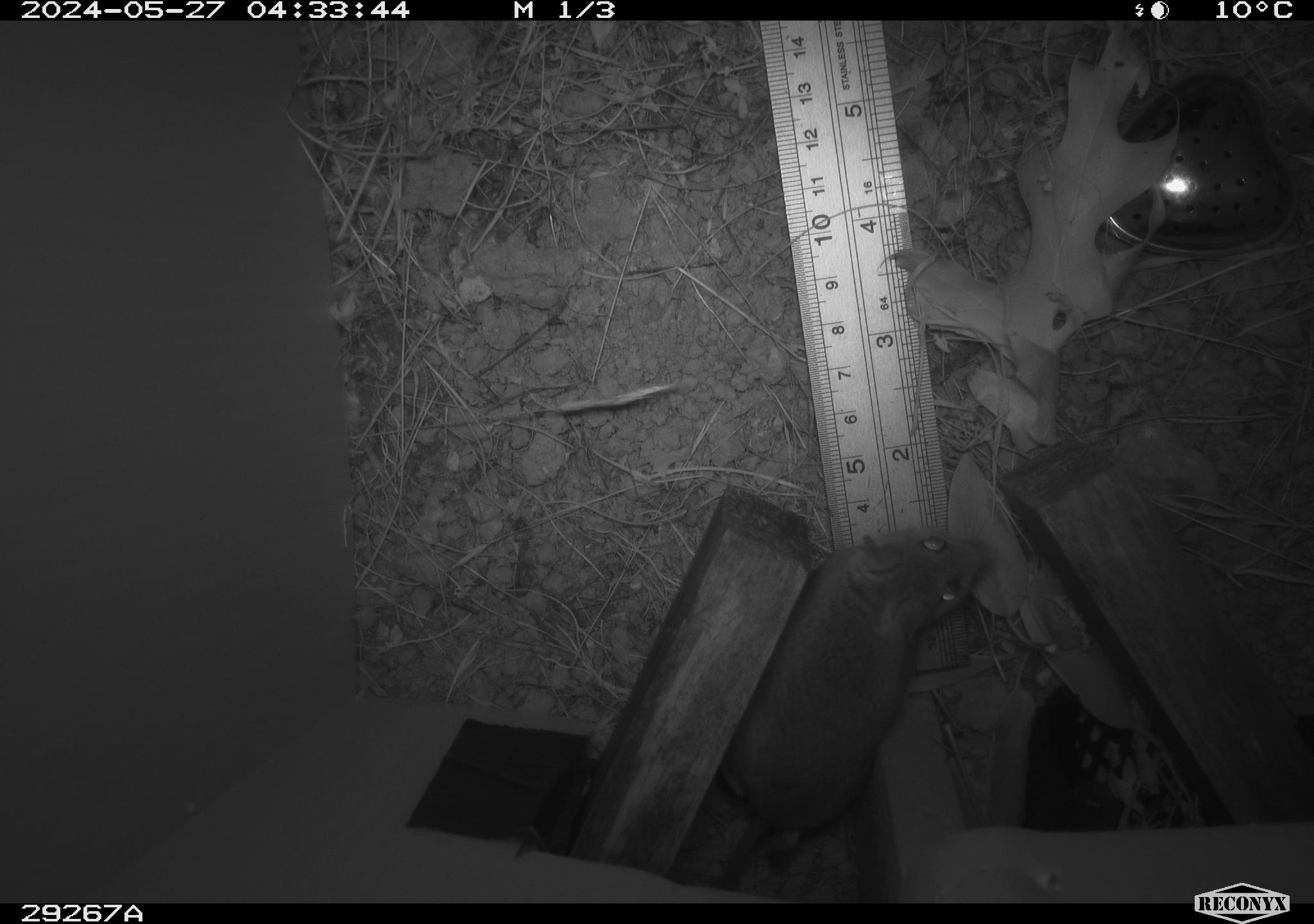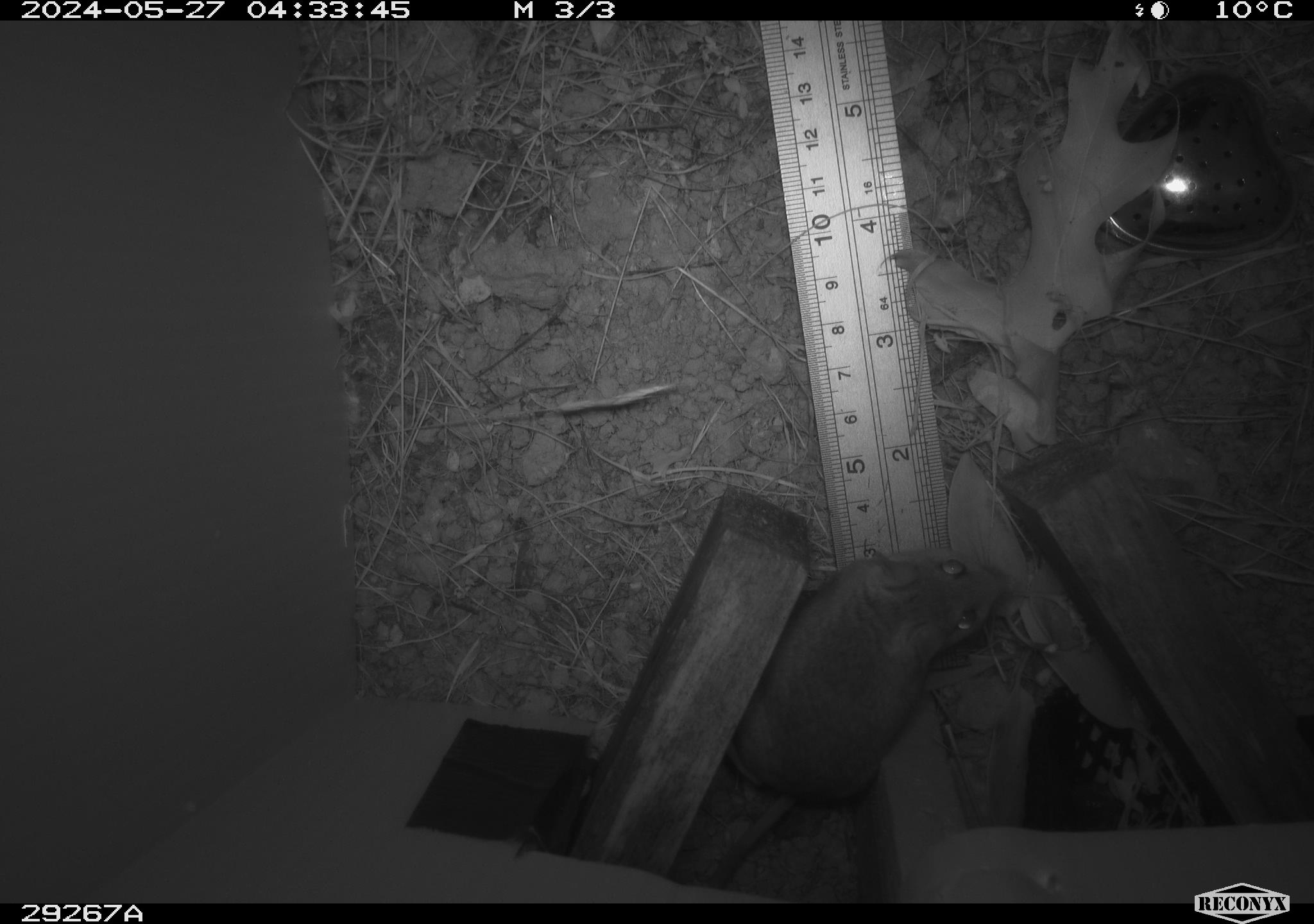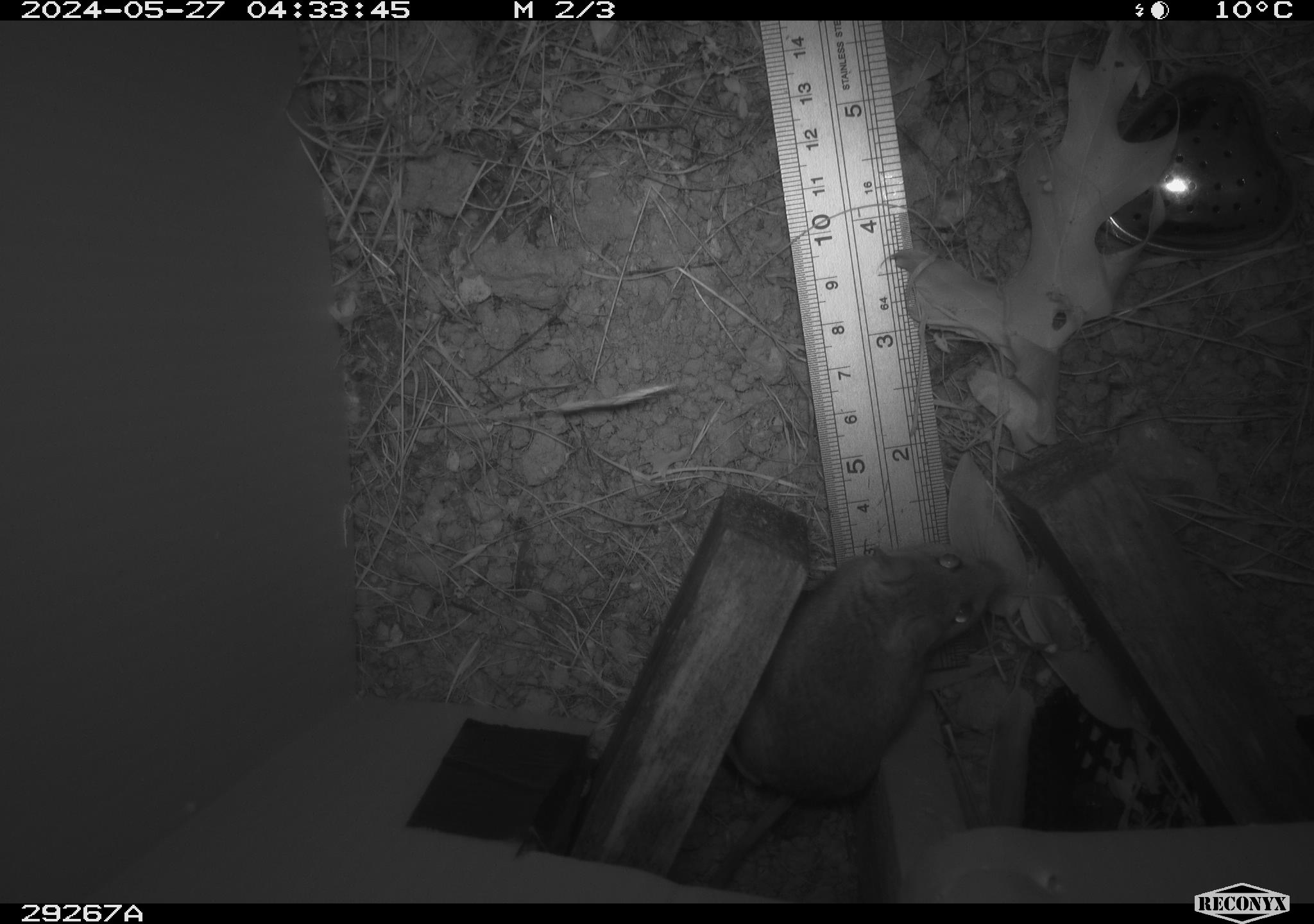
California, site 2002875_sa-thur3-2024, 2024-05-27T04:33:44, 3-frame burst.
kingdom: Animalia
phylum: Chordata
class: Mammalia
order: Rodentia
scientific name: Rodentia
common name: mouse species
Mouse species (Rodentia).